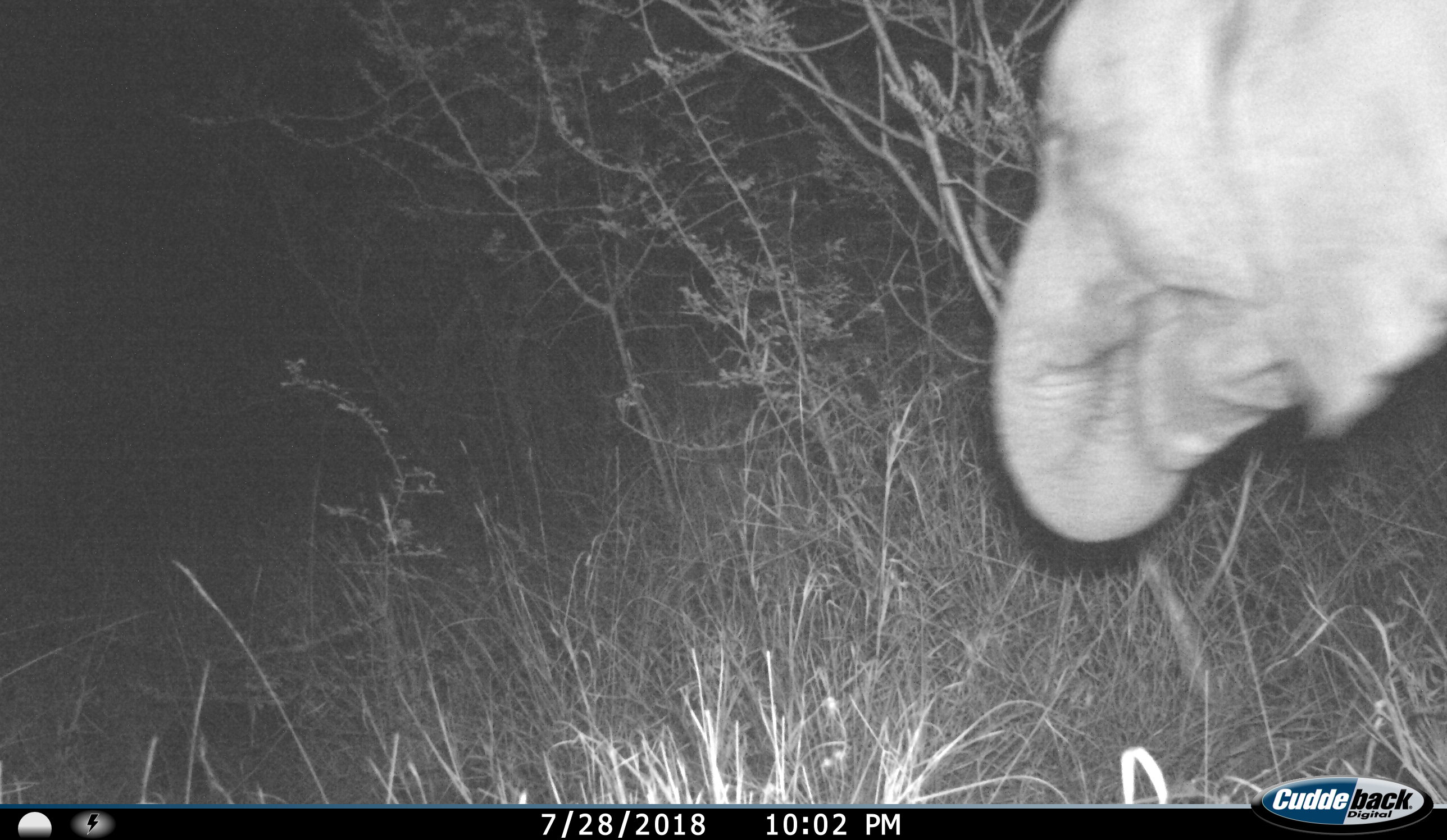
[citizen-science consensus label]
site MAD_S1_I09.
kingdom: Animalia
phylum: Chordata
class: Mammalia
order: Proboscidea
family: Elephantidae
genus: Loxodonta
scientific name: Loxodonta africana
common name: african bush elephant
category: elephant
Elephant (african bush elephant) (Loxodonta africana), count 1. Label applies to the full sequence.